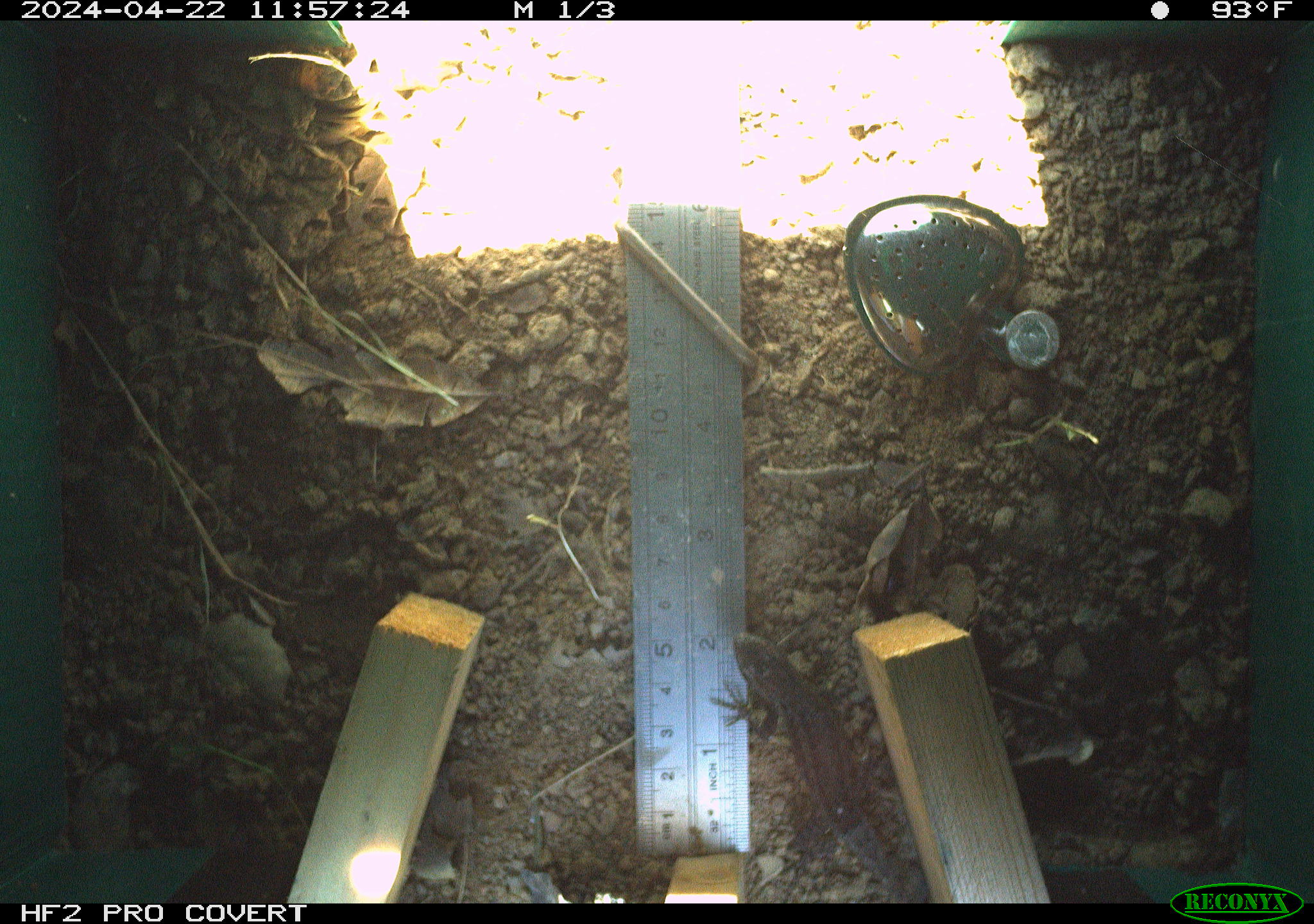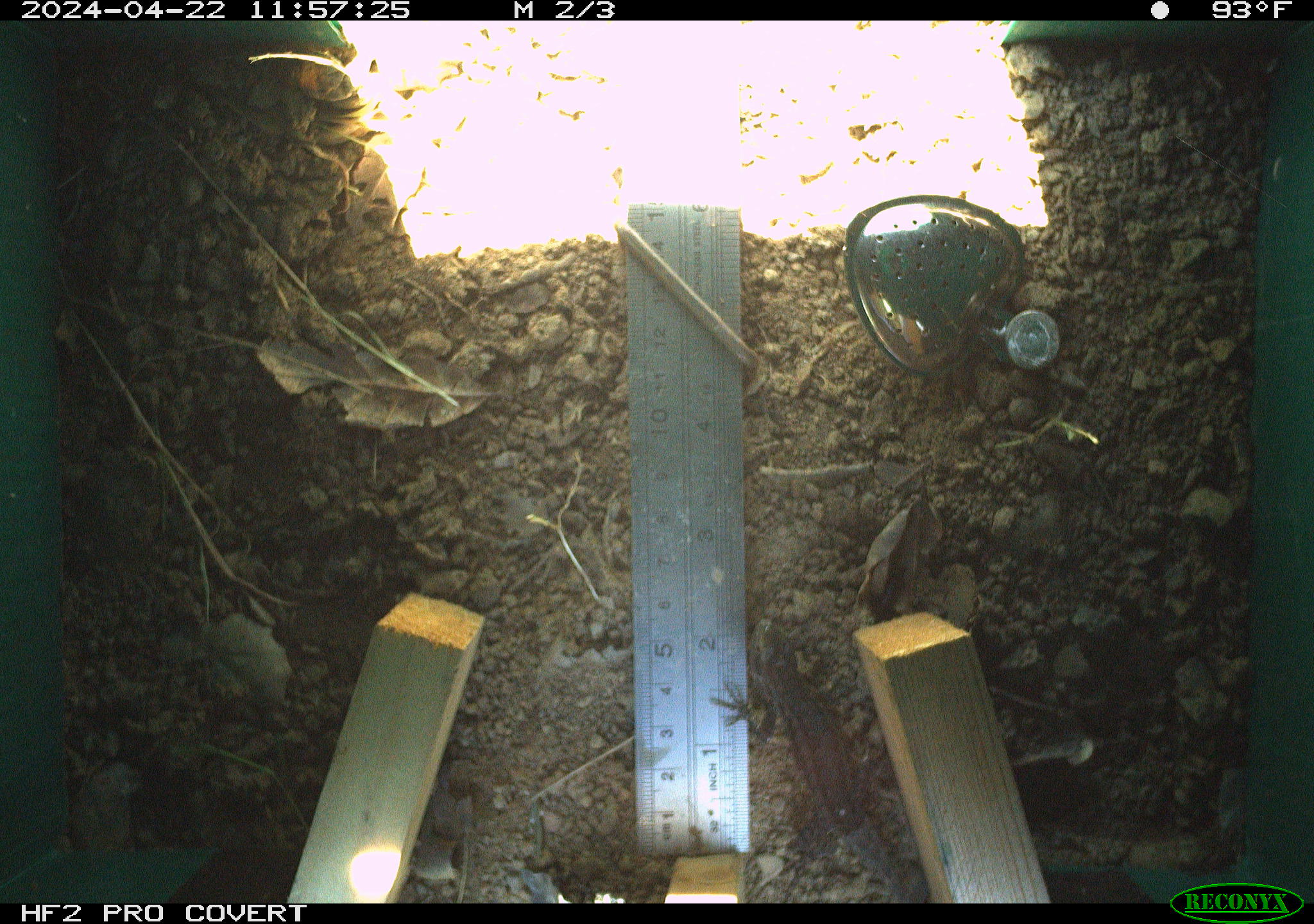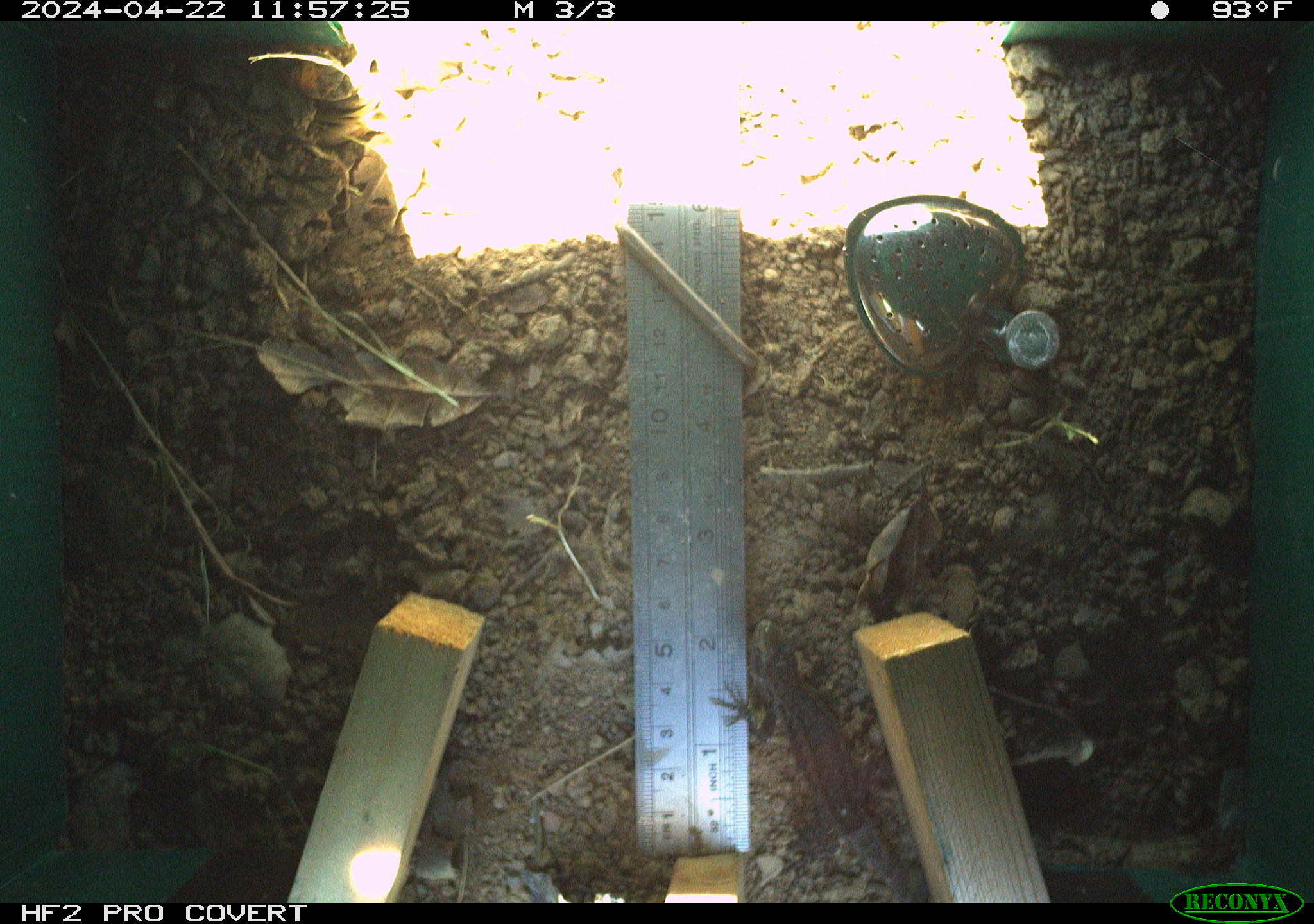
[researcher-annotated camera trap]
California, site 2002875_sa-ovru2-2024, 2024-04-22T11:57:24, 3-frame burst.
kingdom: Animalia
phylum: Chordata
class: Reptilia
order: Squamata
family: Phrynosomatidae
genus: Sceloporus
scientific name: Sceloporus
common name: spiny lizards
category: sceloporus species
Sceloporus species (spiny lizards) (Sceloporus).